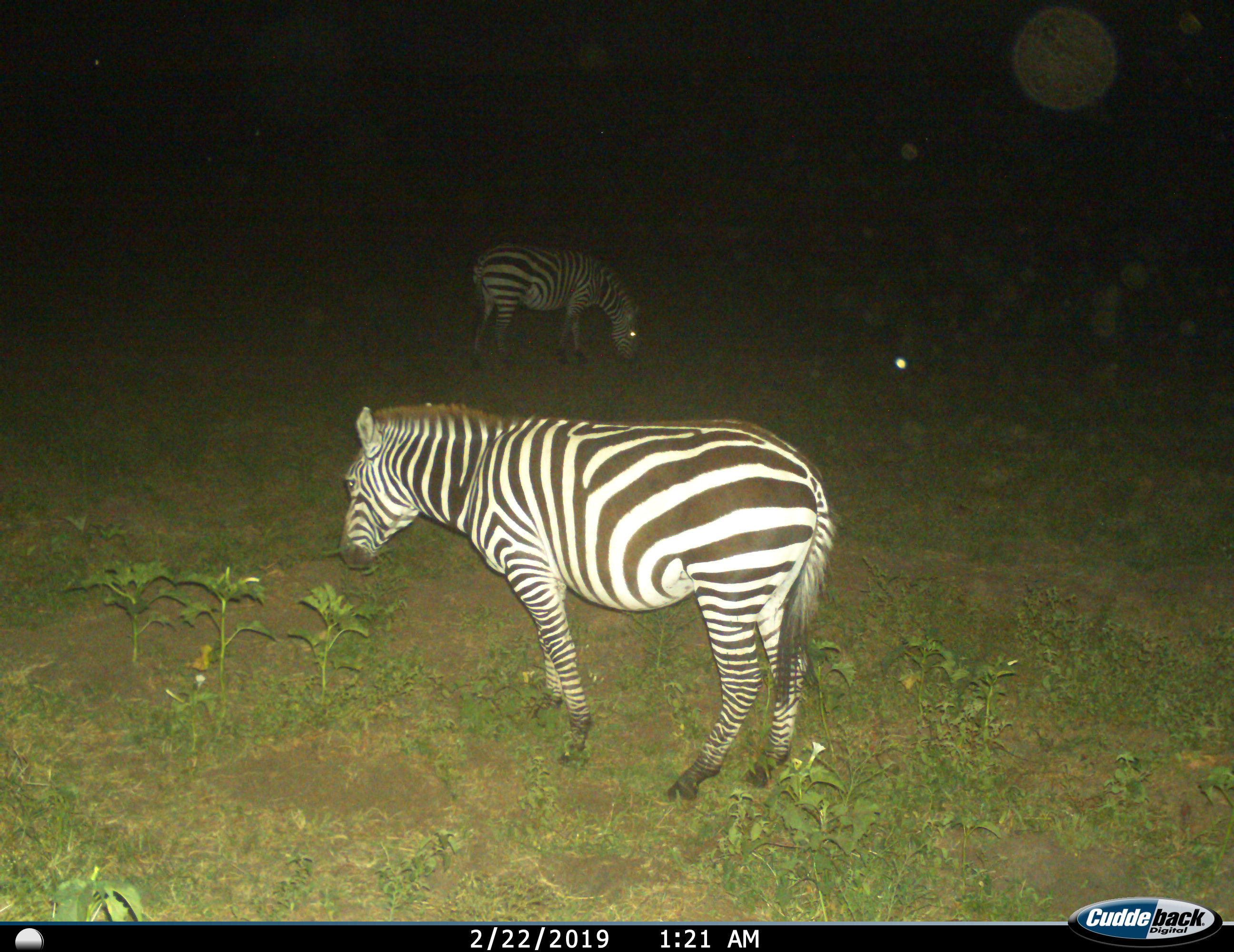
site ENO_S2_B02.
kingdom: Animalia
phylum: Chordata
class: Mammalia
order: Perissodactyla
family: Equidae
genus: Equus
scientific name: Equus quagga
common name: plains zebra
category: zebraplains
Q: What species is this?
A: Zebraplains (plains zebra) (Equus quagga).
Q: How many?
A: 2.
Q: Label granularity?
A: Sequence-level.